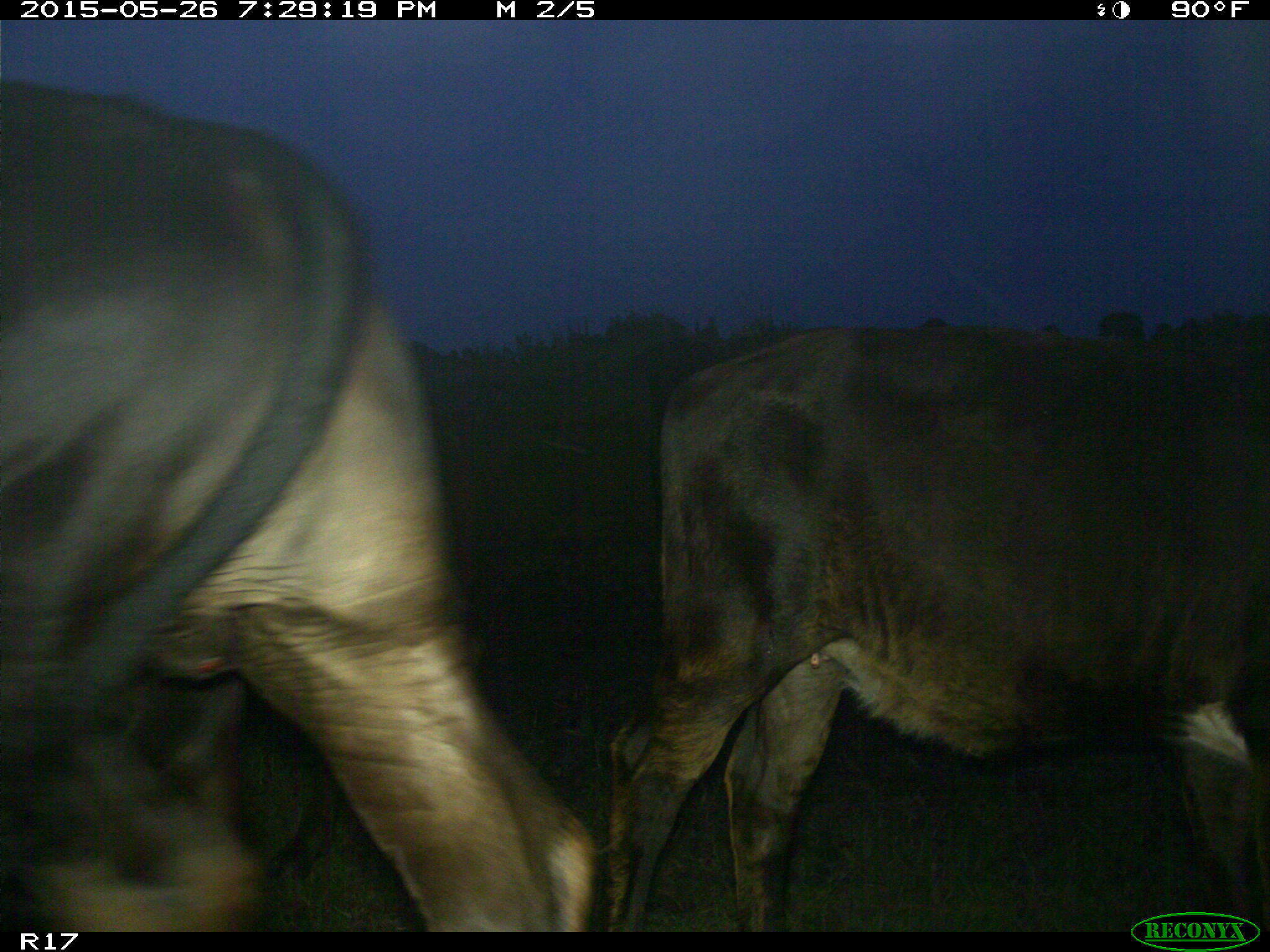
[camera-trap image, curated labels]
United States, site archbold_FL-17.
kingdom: Animalia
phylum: Chordata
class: Mammalia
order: Artiodactyla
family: Bovidae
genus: Bos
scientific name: Bos taurus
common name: domestic cow